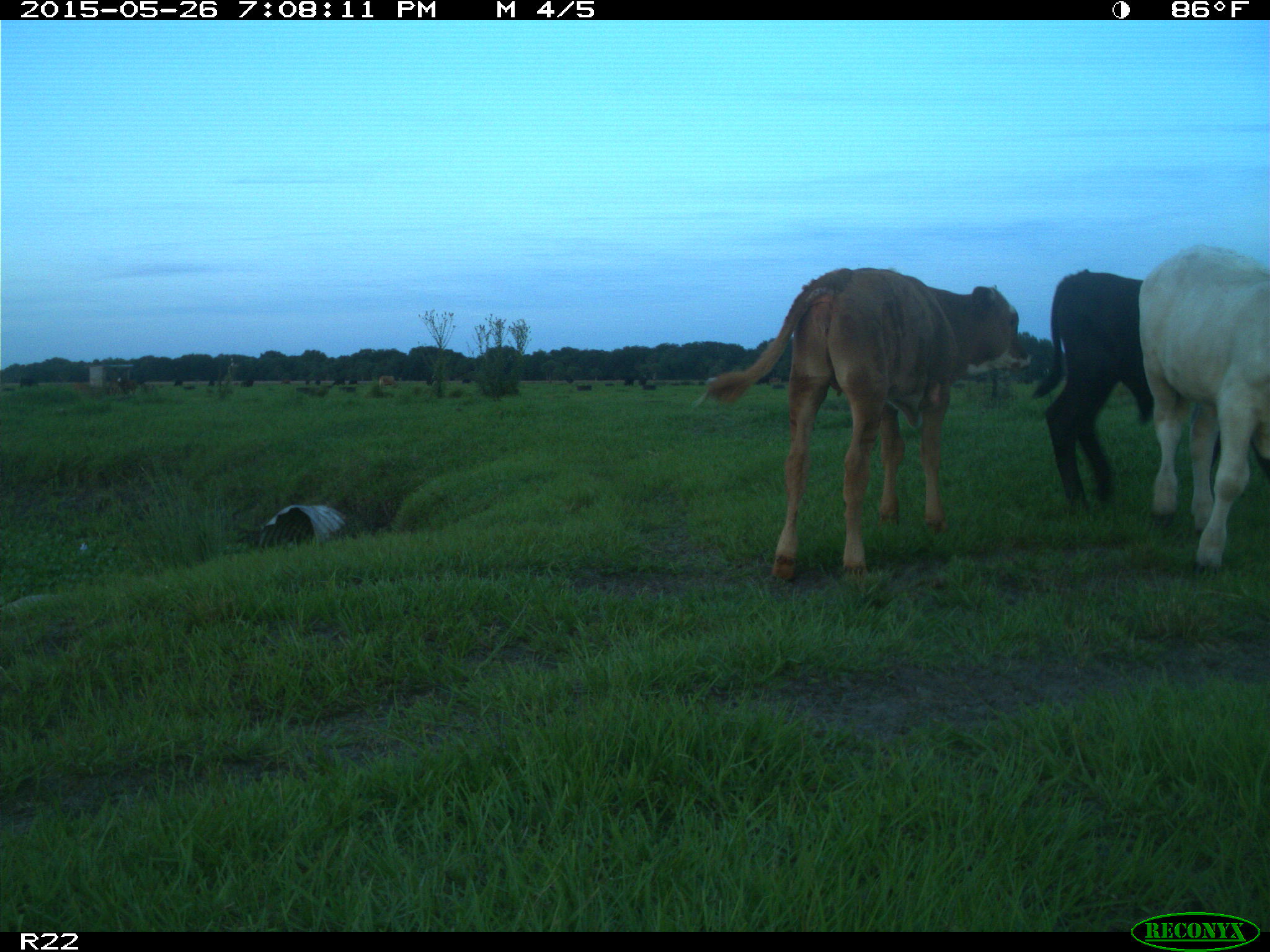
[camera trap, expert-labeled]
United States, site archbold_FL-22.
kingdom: Animalia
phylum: Chordata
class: Mammalia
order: Artiodactyla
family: Bovidae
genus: Bos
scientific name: Bos taurus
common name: domestic cow